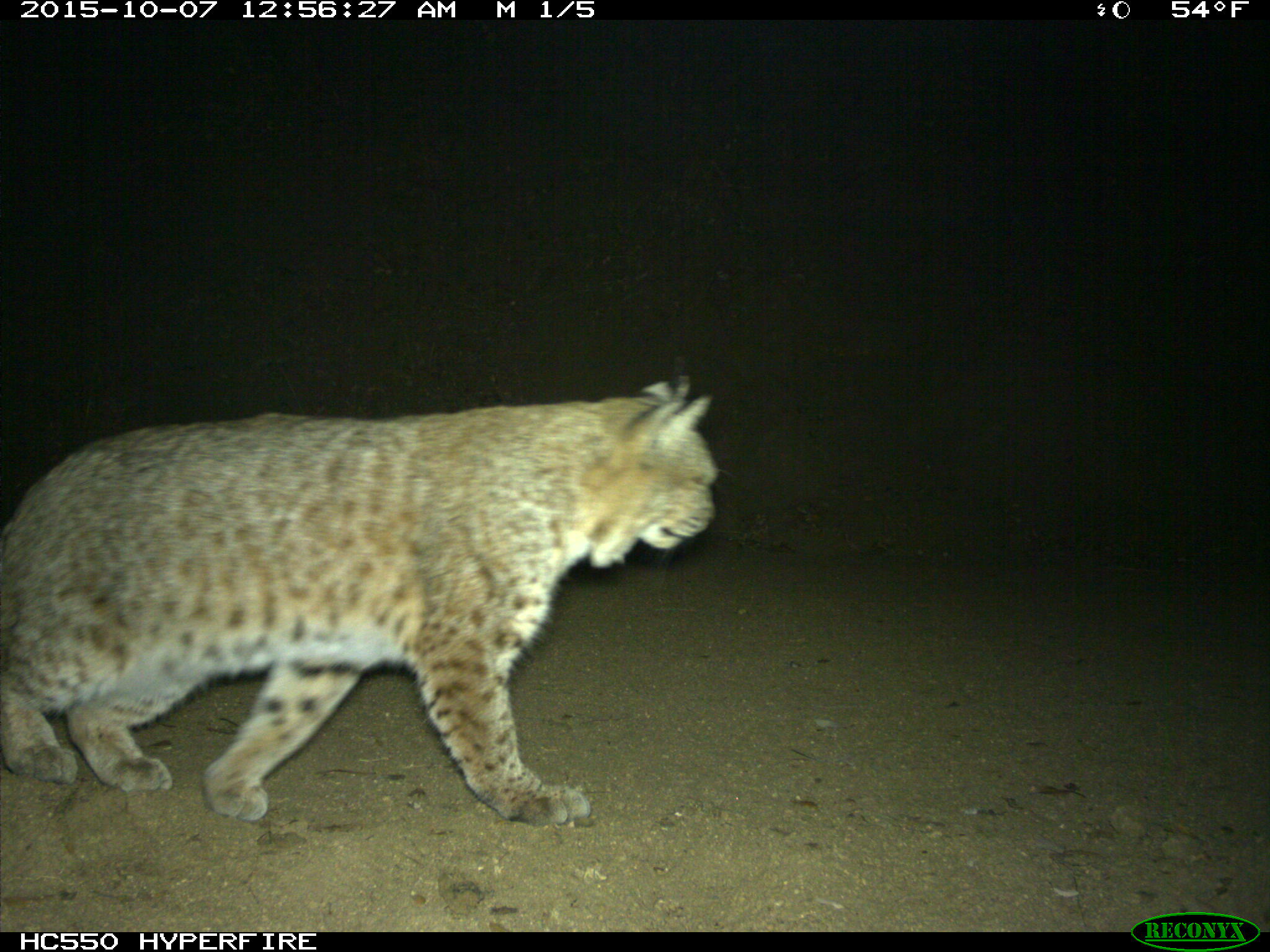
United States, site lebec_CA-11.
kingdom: Animalia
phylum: Chordata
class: Mammalia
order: Carnivora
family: Felidae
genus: Lynx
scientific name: Lynx rufus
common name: bobcat